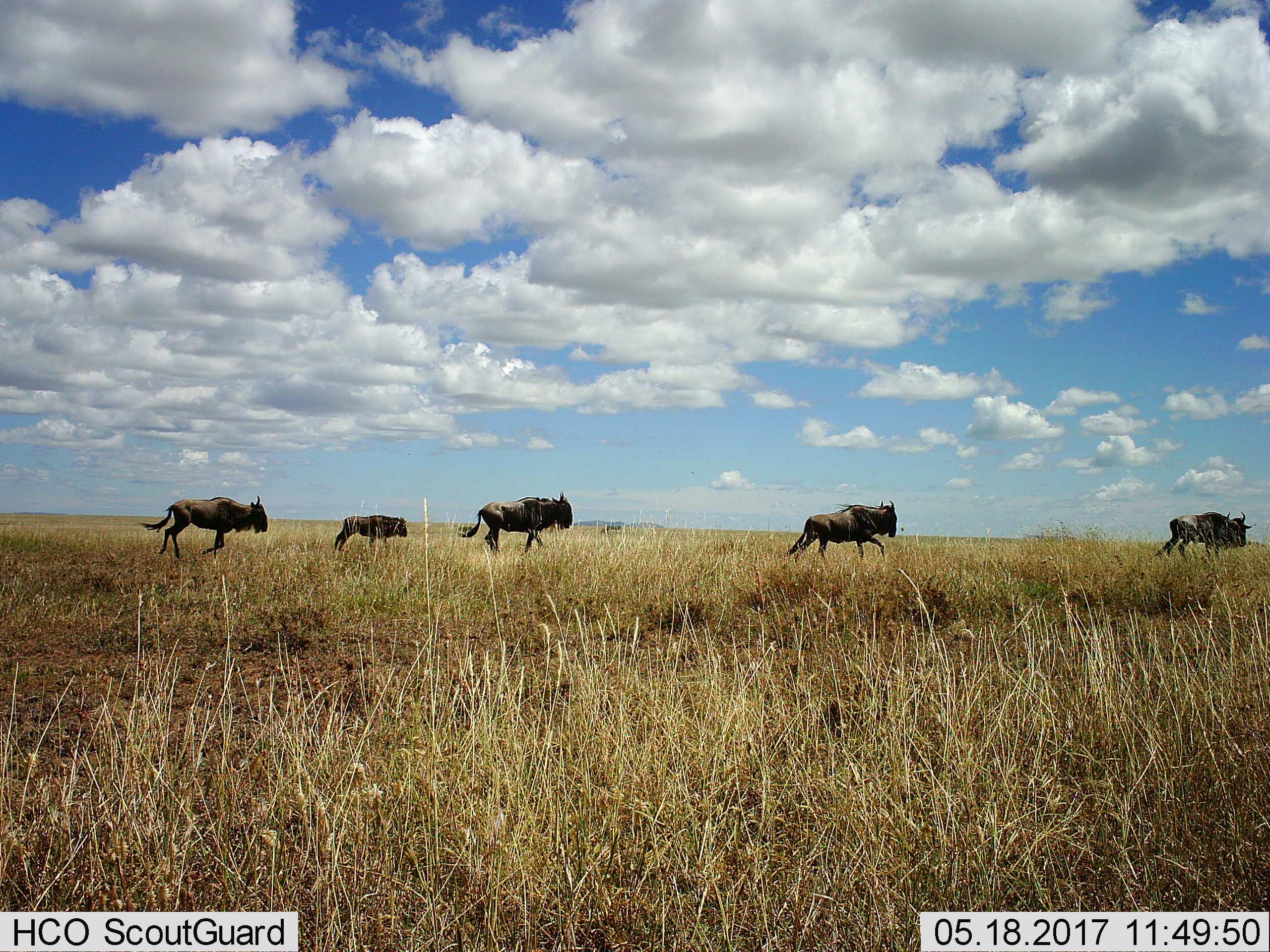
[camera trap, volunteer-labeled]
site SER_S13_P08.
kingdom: Animalia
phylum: Chordata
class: Mammalia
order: Artiodactyla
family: Bovidae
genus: Connochaetes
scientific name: Connochaetes taurinus taurinus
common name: blue wildebeest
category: wildebeestblue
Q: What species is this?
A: Wildebeestblue (blue wildebeest) (Connochaetes taurinus taurinus).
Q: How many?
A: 5.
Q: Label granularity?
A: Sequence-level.